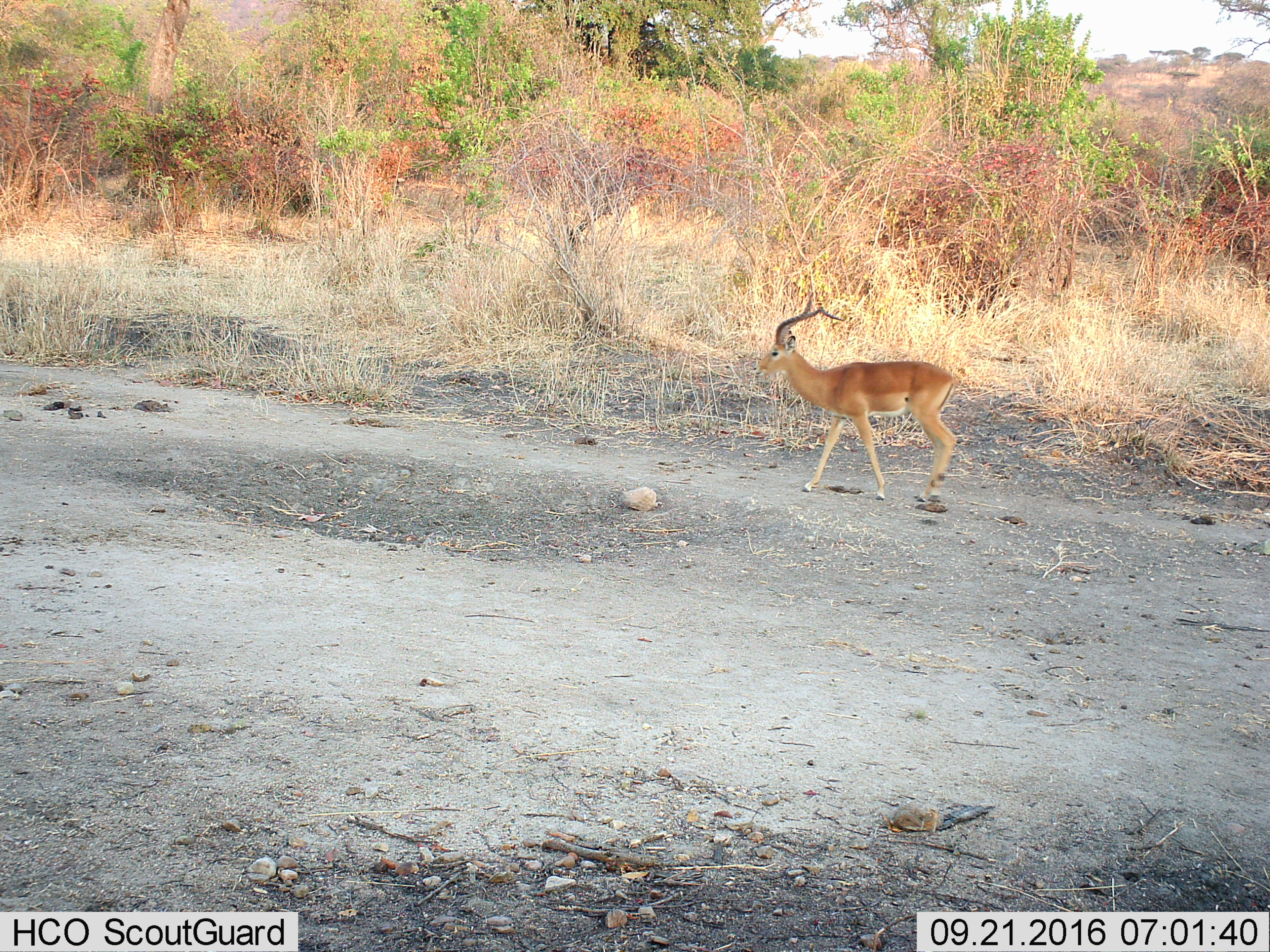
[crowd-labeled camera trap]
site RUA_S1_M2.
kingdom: Animalia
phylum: Chordata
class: Mammalia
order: Artiodactyla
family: Bovidae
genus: Aepyceros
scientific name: Aepyceros melampus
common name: impala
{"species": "impala (Aepyceros melampus)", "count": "1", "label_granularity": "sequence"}